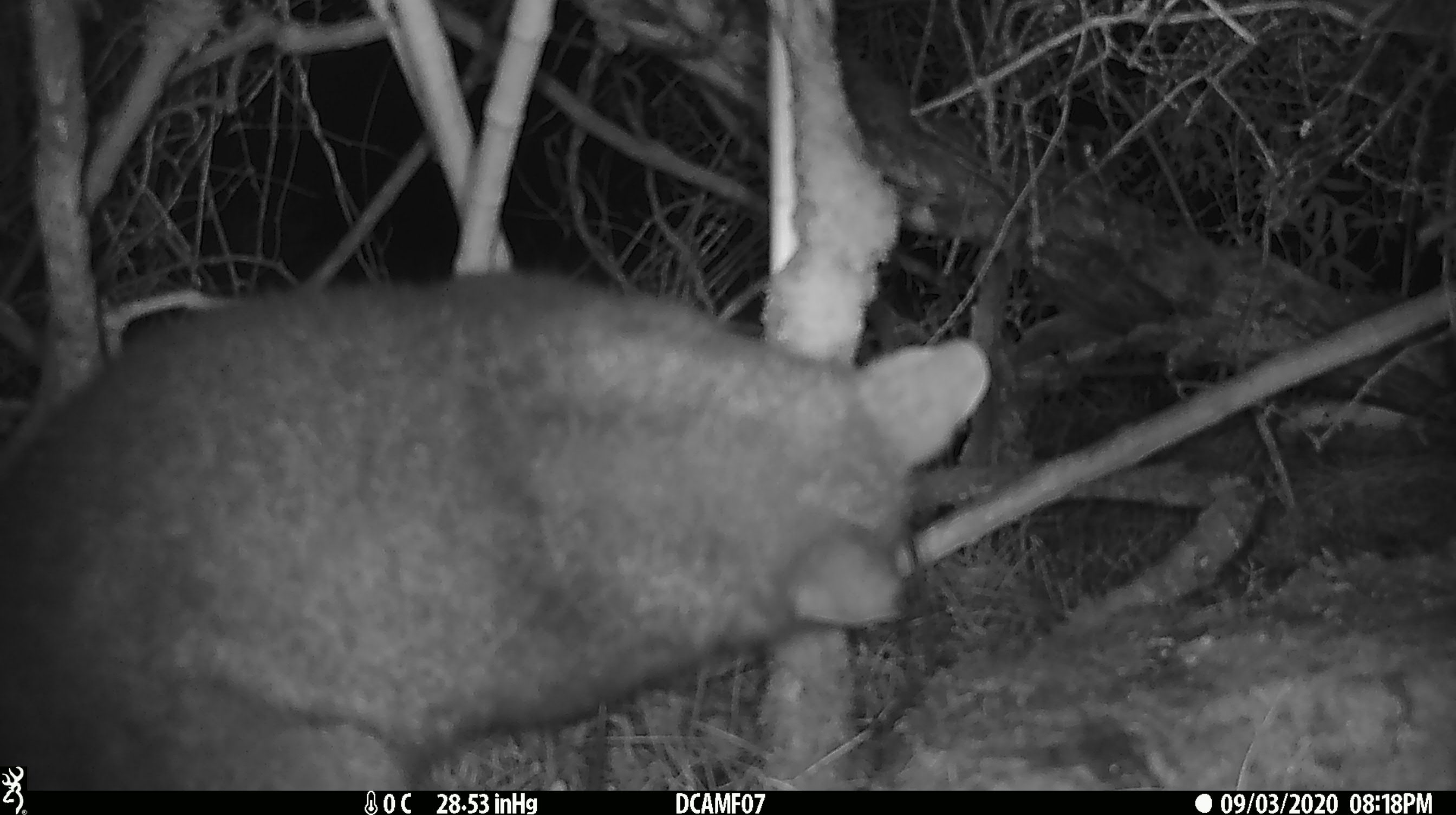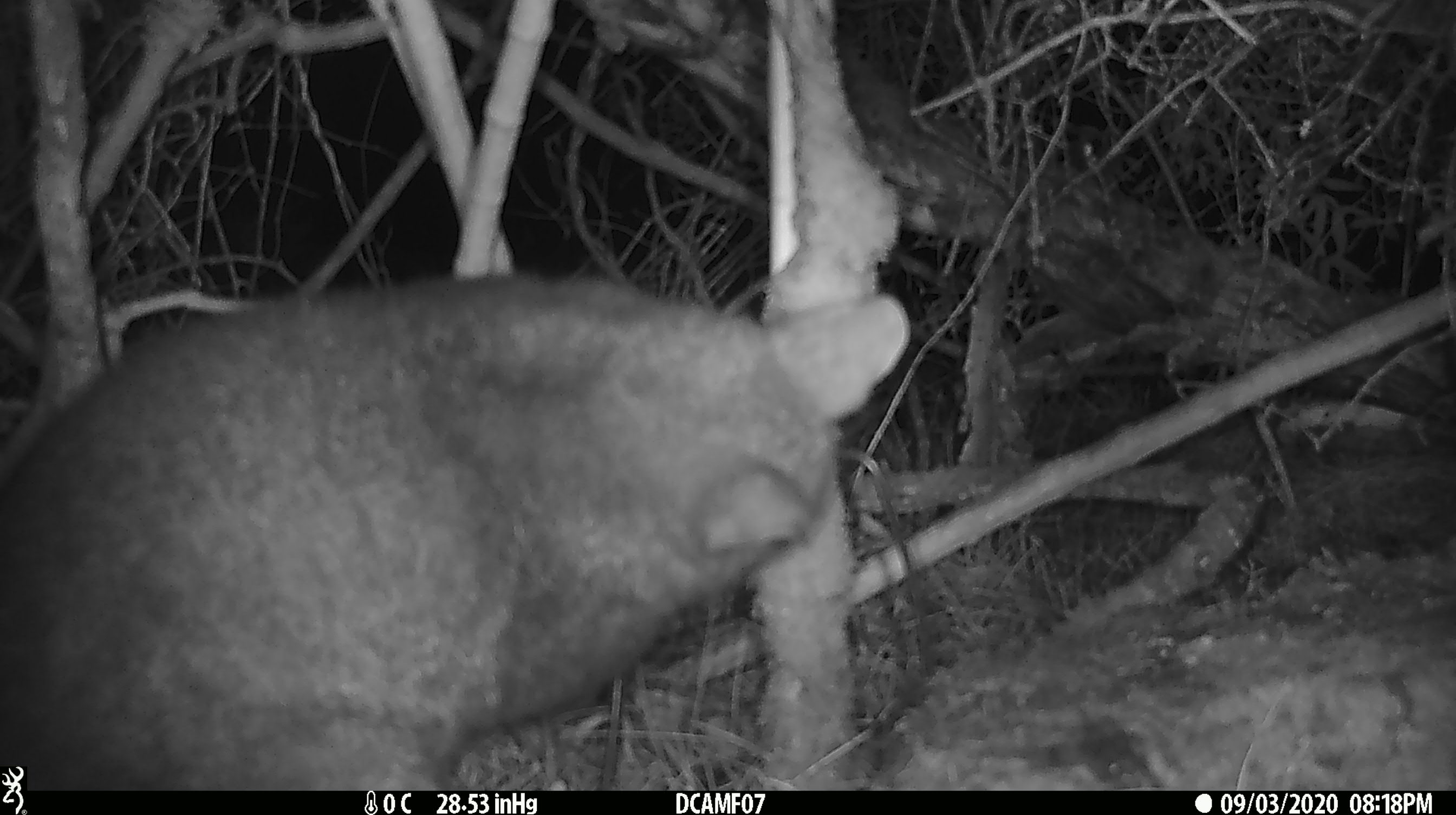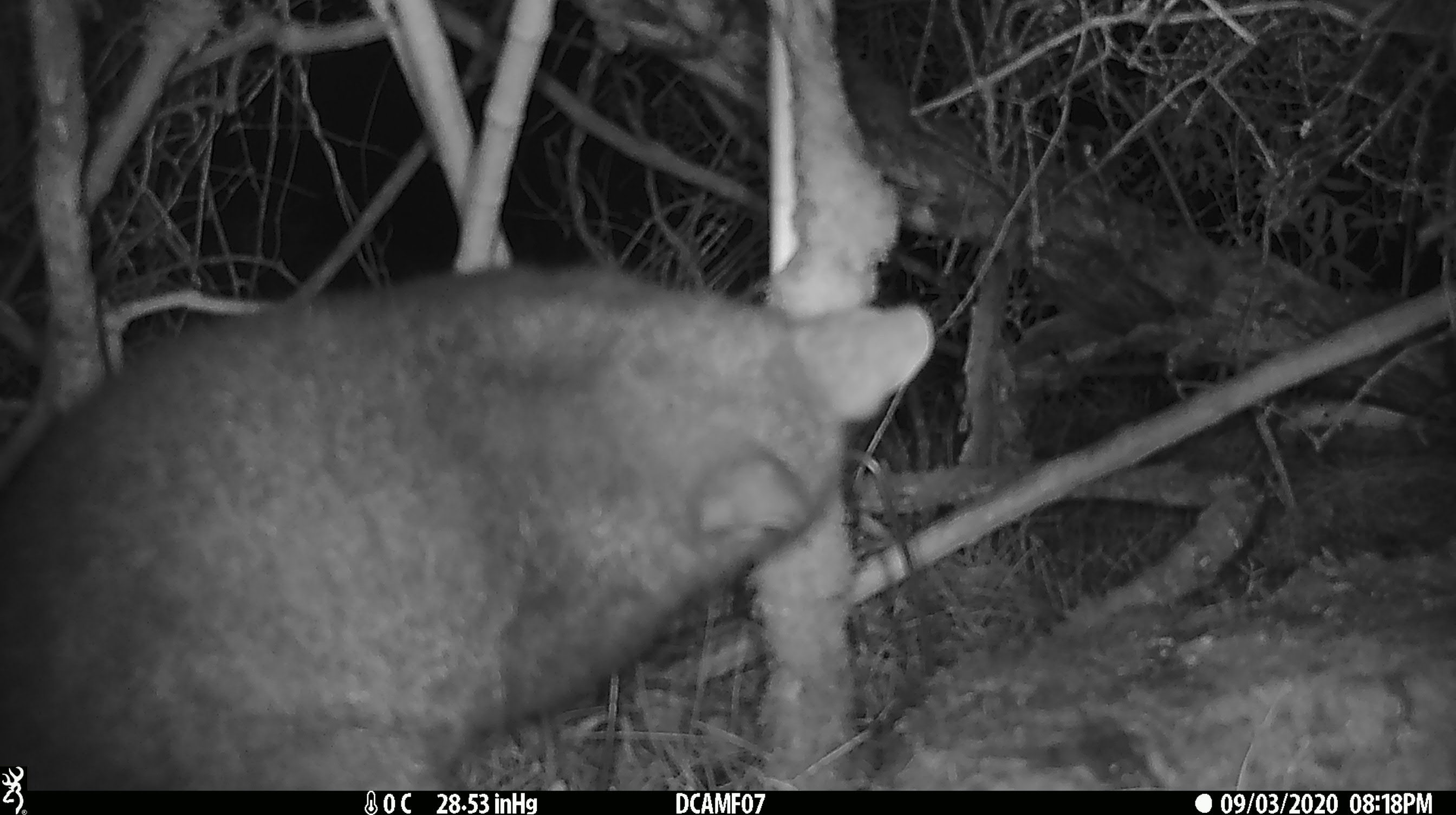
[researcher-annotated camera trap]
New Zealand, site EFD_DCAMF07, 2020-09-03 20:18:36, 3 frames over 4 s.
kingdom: Animalia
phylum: Chordata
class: Mammalia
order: Diprotodontia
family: Phalangeridae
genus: Trichosurus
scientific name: Trichosurus vulpecula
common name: common brushtail possum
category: possum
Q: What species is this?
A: Possum (common brushtail possum) (Trichosurus vulpecula).